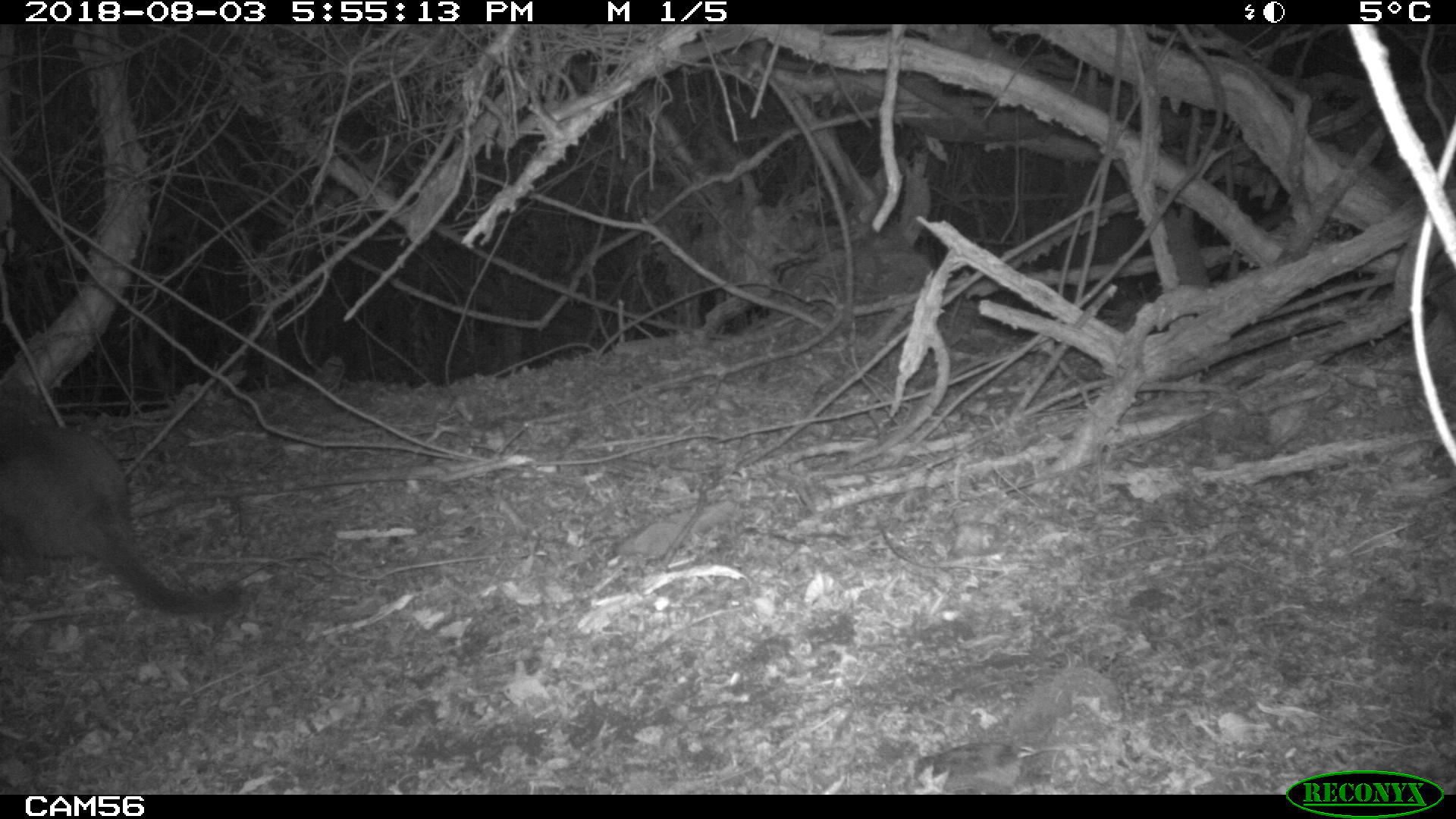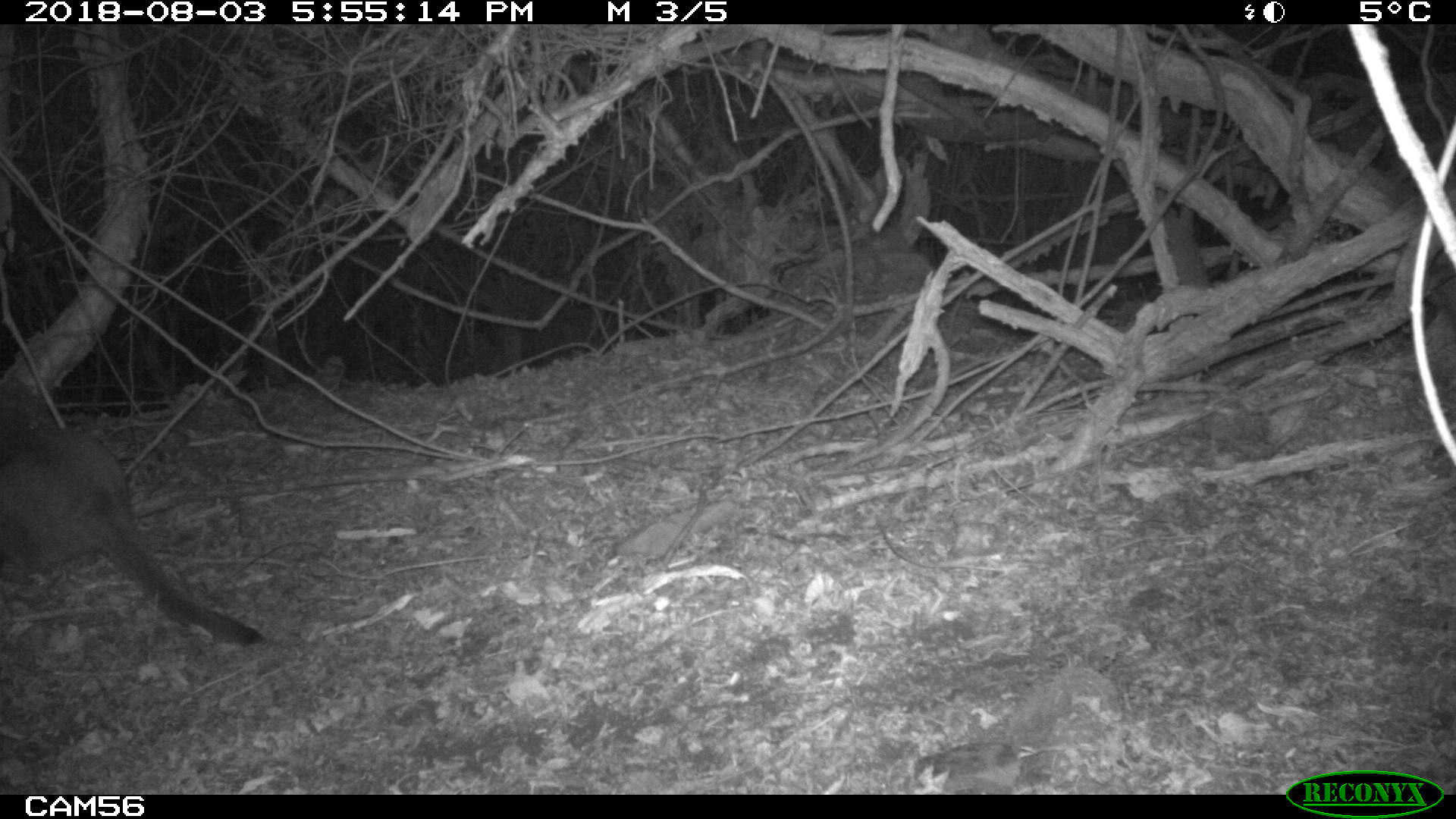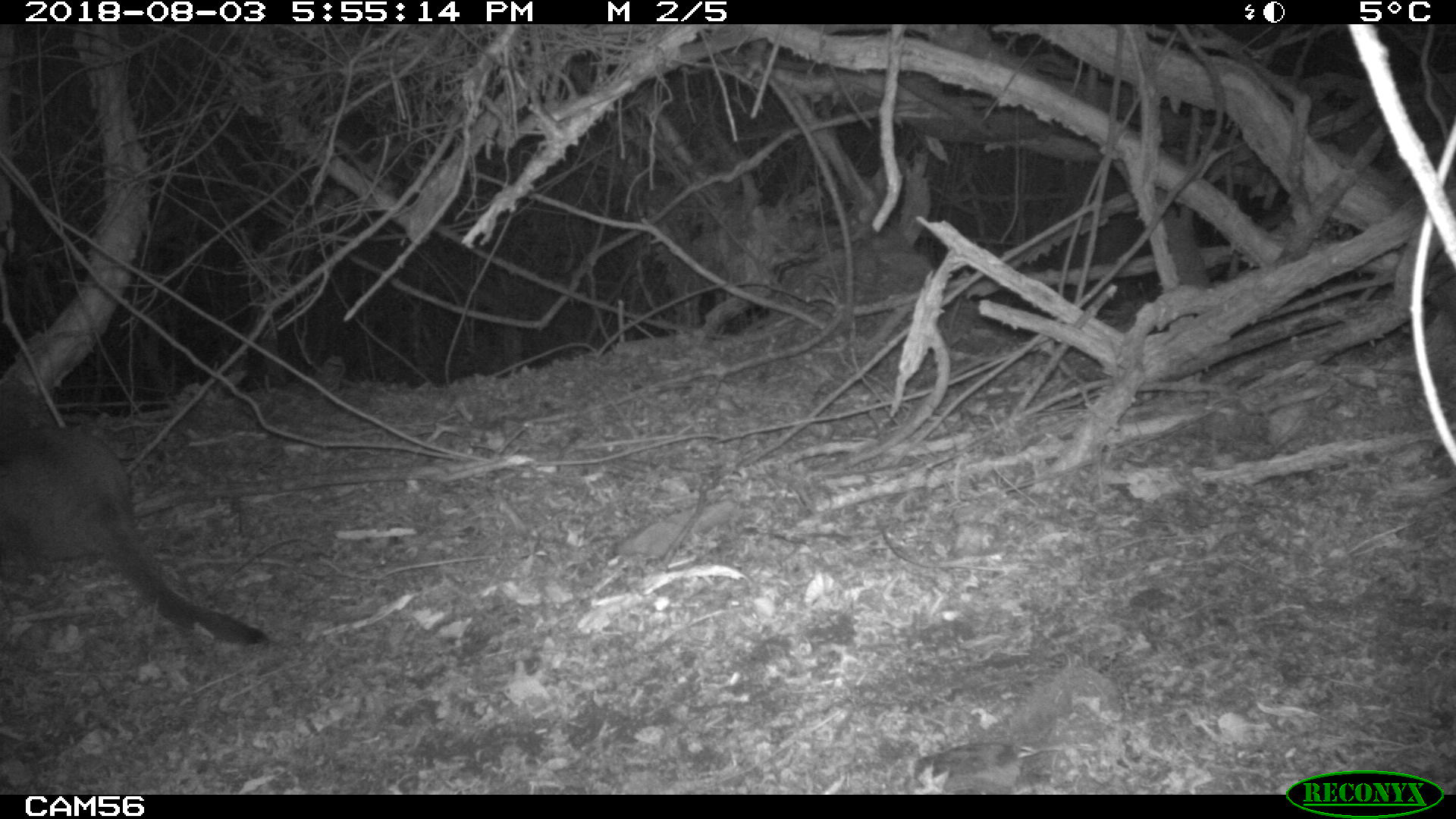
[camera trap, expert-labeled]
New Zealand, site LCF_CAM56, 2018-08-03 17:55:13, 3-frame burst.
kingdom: Animalia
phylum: Chordata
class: Mammalia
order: Diprotodontia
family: Macropodidae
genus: Notamacropus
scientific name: Notamacropus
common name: wallaby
Wallaby (Notamacropus).